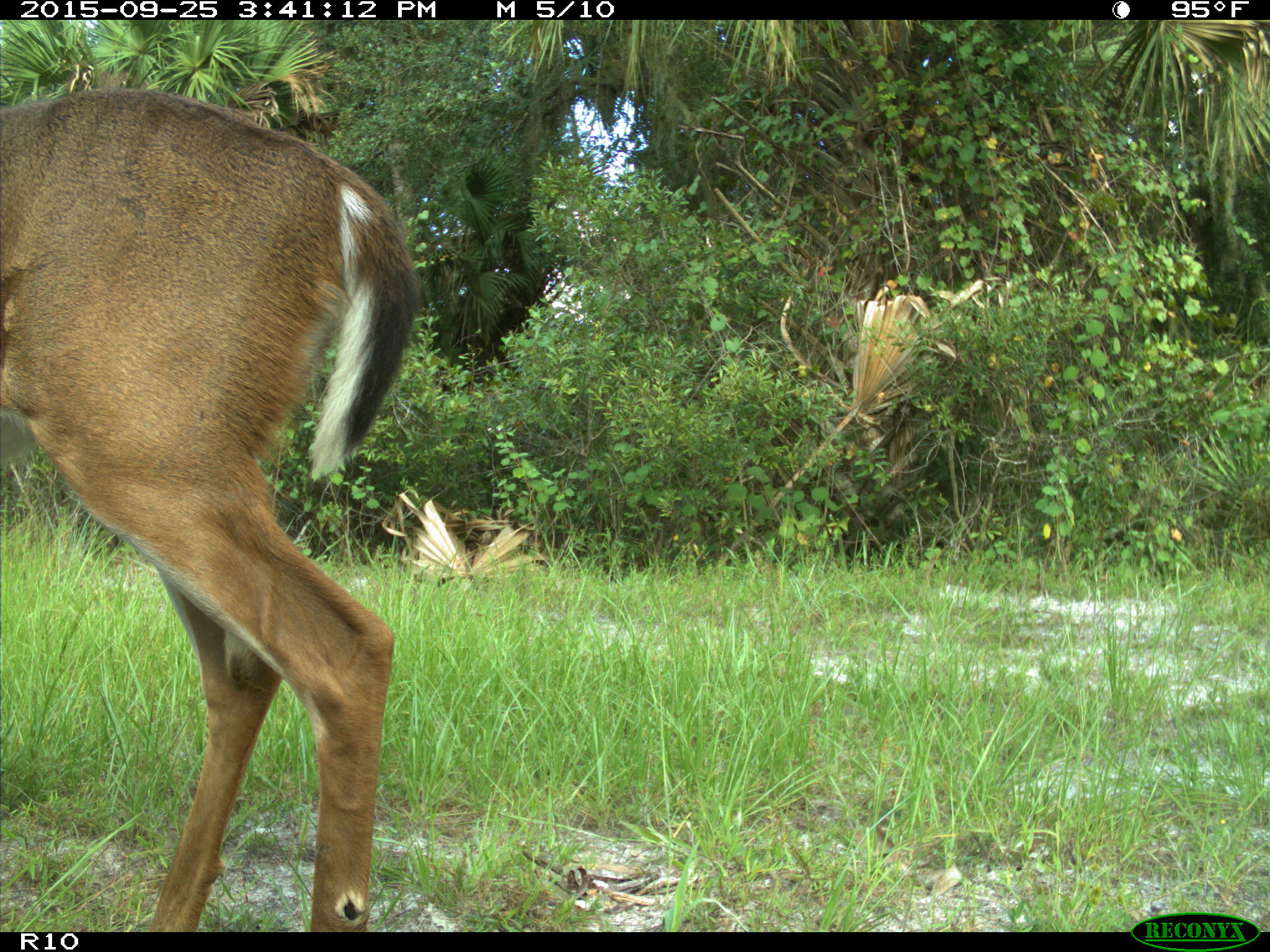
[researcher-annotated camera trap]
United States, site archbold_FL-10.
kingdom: Animalia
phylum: Chordata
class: Mammalia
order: Artiodactyla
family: Cervidae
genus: Odocoileus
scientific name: Odocoileus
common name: deer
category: unidentified deer